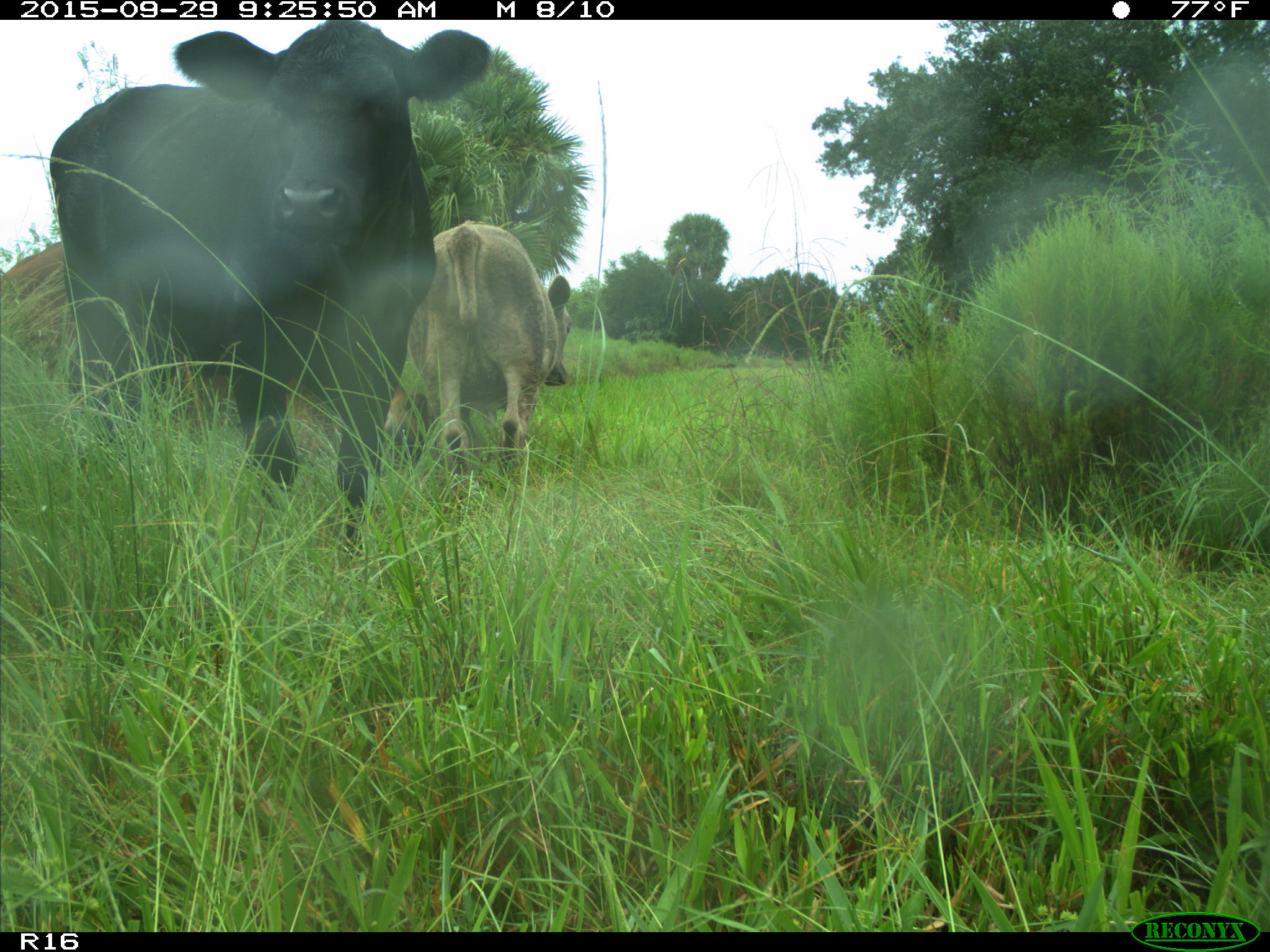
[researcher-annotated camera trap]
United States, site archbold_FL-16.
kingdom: Animalia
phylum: Chordata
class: Mammalia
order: Artiodactyla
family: Bovidae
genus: Bos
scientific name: Bos taurus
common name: domestic cow